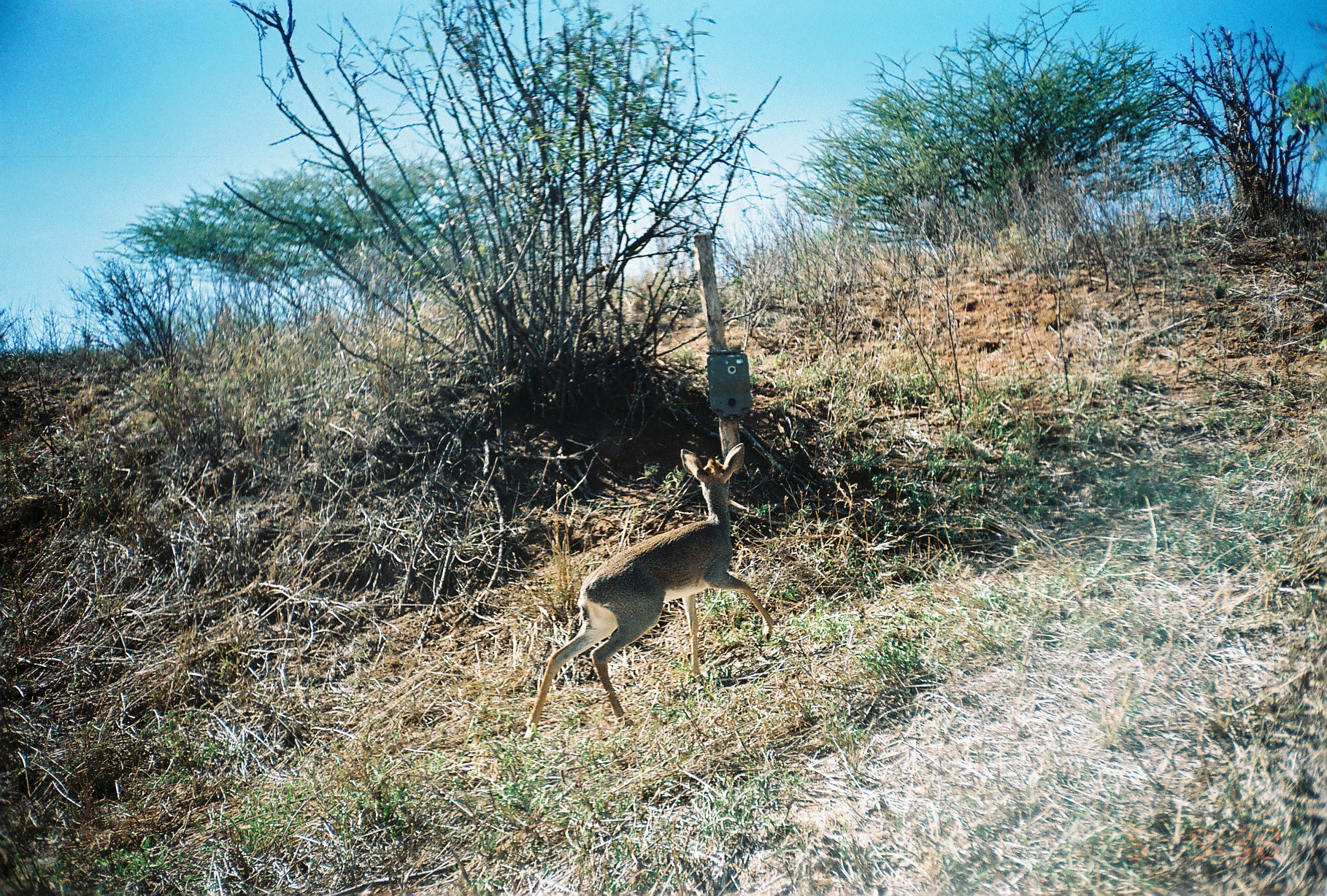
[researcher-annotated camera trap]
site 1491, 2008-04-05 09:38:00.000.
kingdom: Animalia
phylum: Chordata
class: Mammalia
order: Artiodactyla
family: Bovidae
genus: Madoqua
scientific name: Madoqua guentheri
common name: günther's dik-dik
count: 1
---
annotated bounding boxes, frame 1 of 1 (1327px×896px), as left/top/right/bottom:
madoqua guentheri: 522/443/774/743